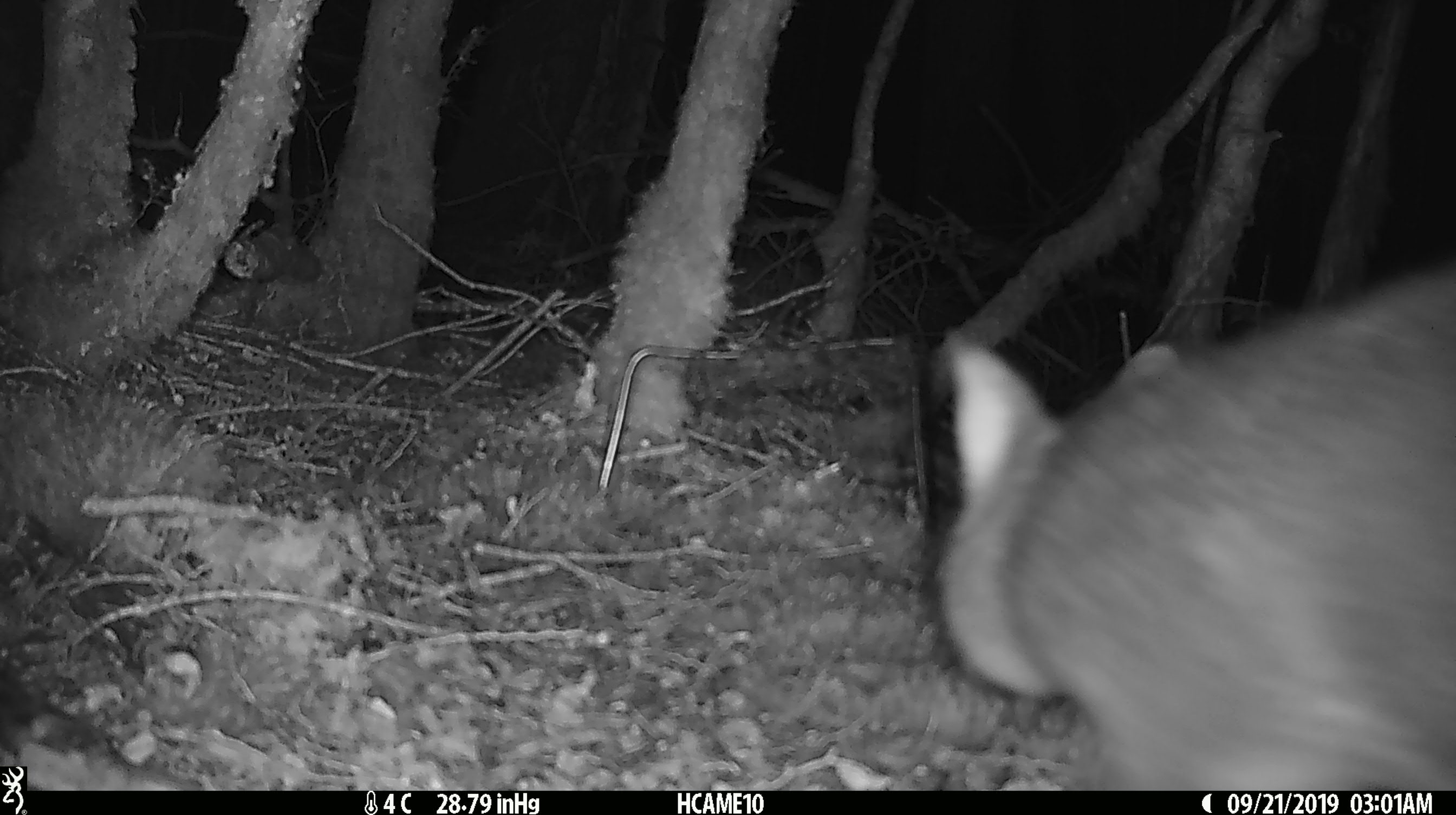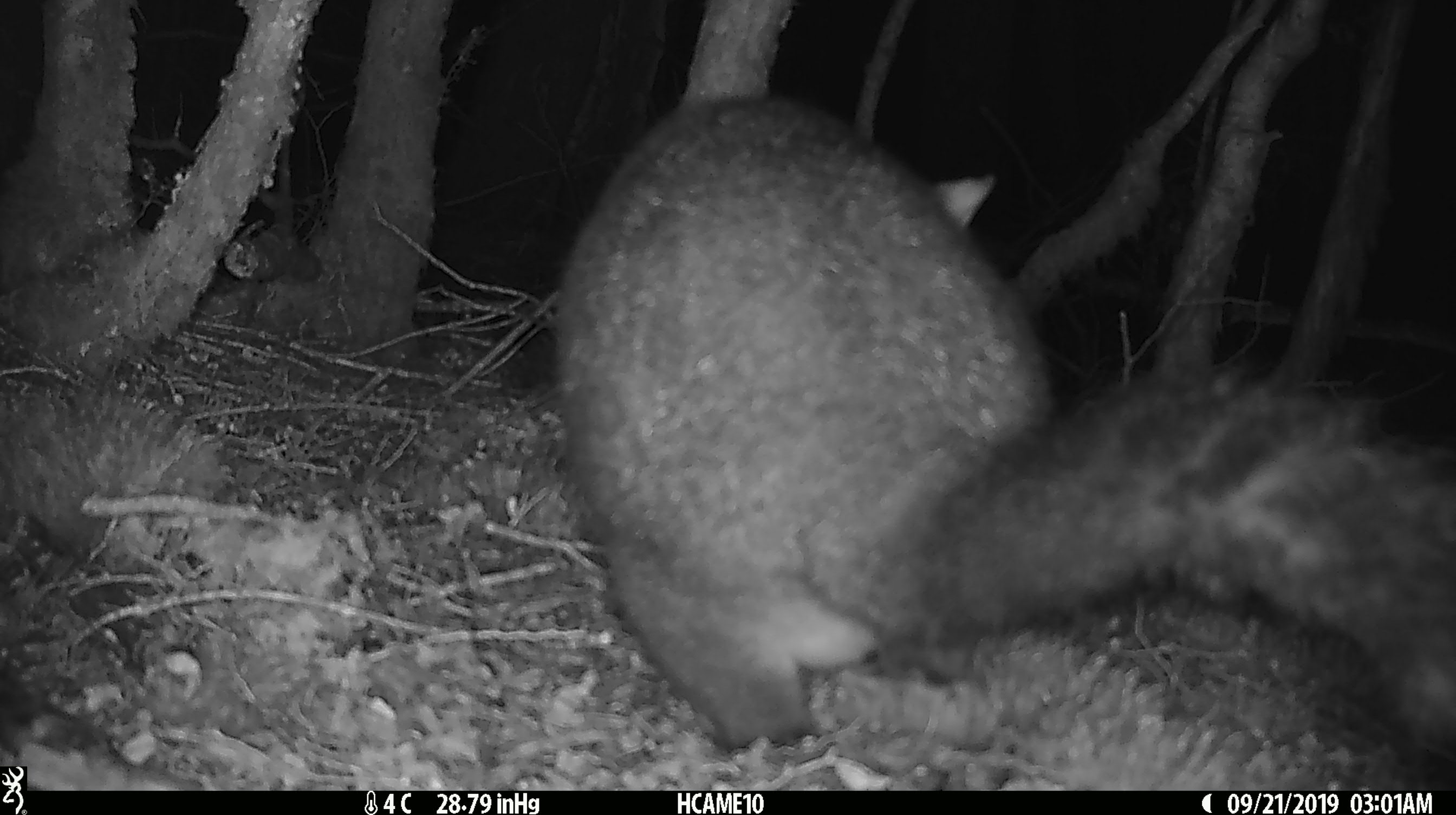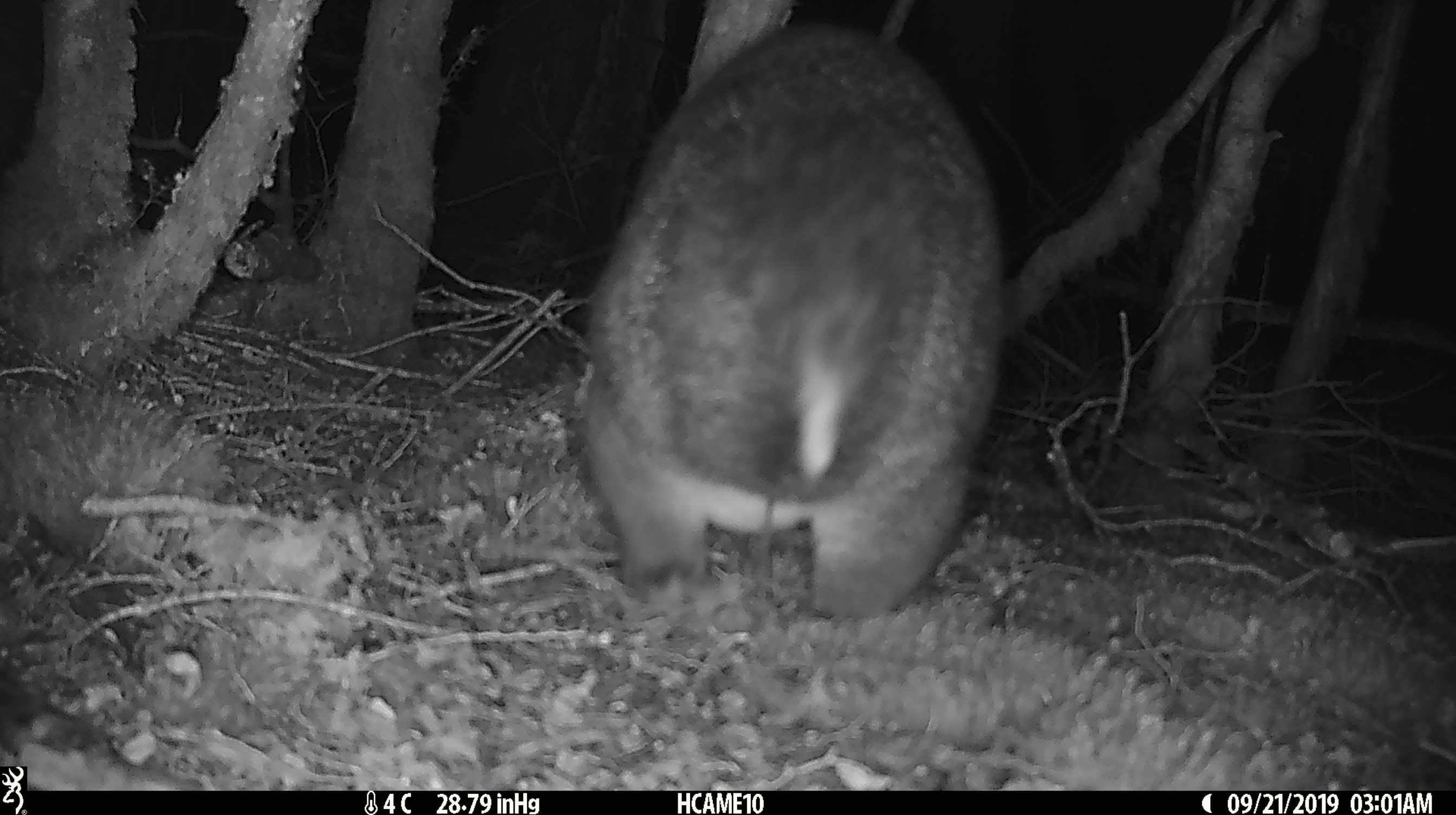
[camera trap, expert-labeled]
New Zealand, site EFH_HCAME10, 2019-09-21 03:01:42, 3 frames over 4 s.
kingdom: Animalia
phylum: Chordata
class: Mammalia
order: Diprotodontia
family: Phalangeridae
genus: Trichosurus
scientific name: Trichosurus vulpecula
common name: common brushtail possum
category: possum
Possum (common brushtail possum) (Trichosurus vulpecula).